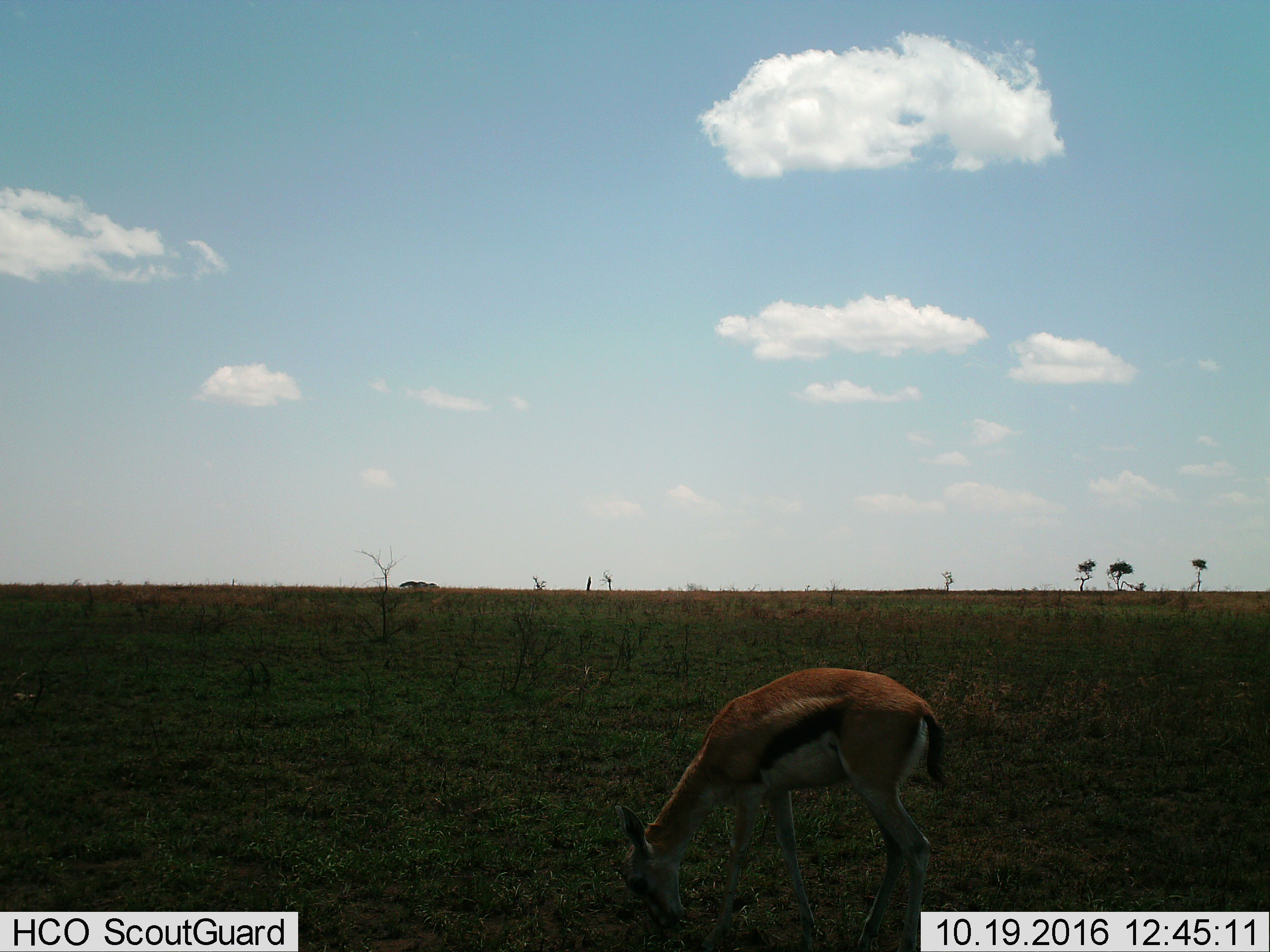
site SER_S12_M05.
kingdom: Animalia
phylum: Chordata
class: Mammalia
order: Artiodactyla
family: Bovidae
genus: Eudorcas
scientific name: Eudorcas thomsonii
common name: thomson's gazelle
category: gazellethomsons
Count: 1.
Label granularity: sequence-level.